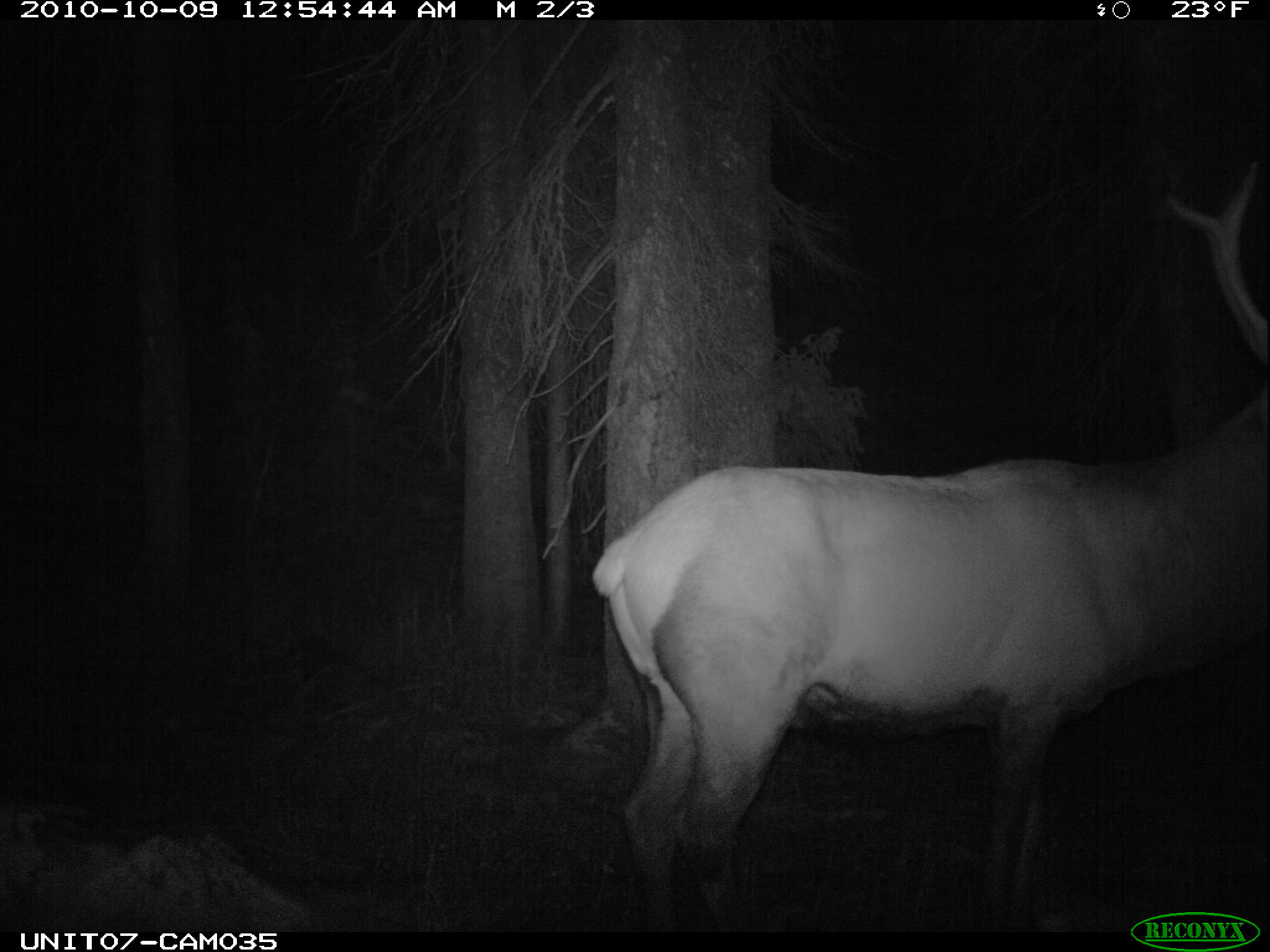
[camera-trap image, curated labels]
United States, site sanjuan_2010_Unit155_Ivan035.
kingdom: Animalia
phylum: Chordata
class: Mammalia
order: Artiodactyla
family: Cervidae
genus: Cervus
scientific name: Cervus elaphus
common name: red deer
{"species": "Cervus elaphus (red deer)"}